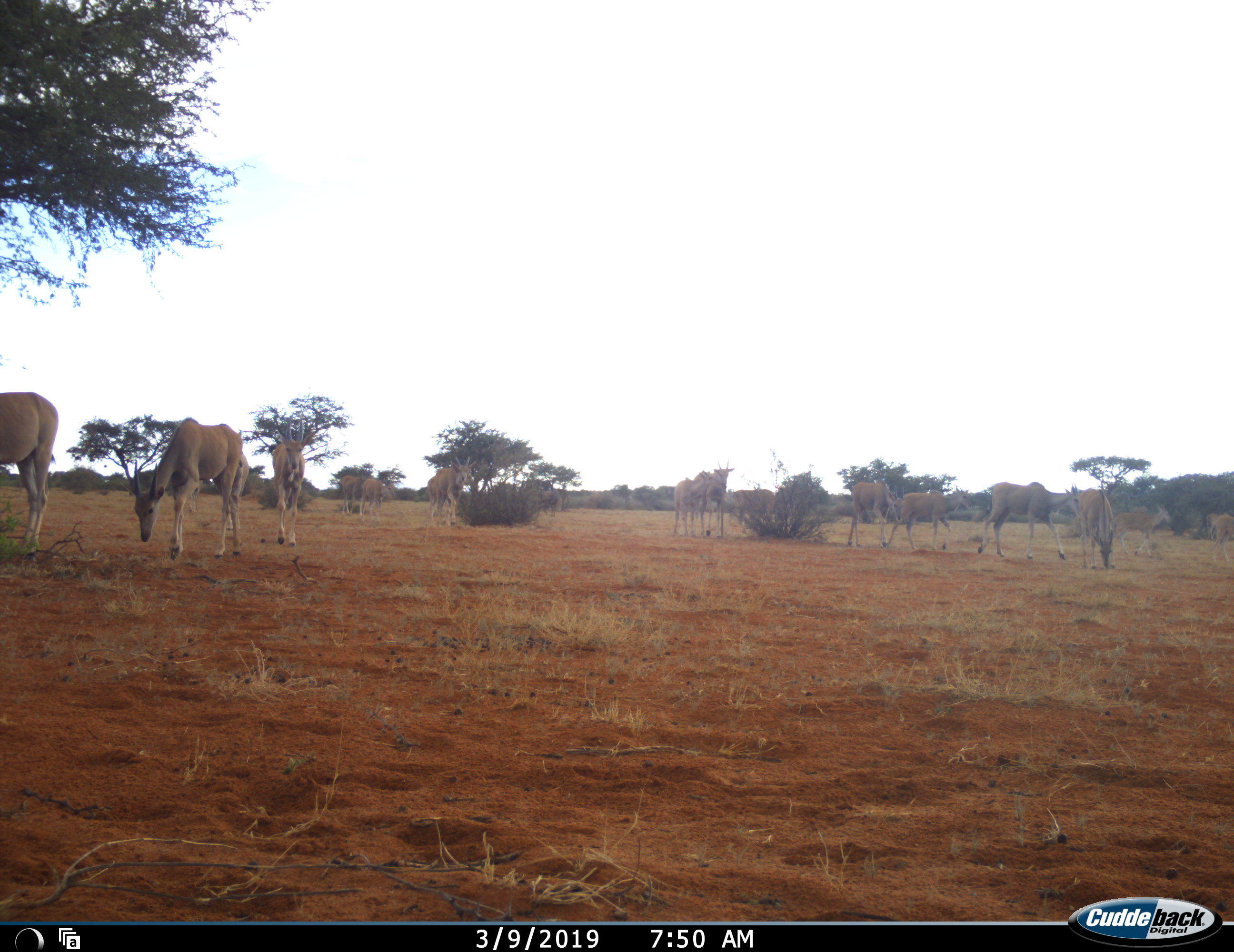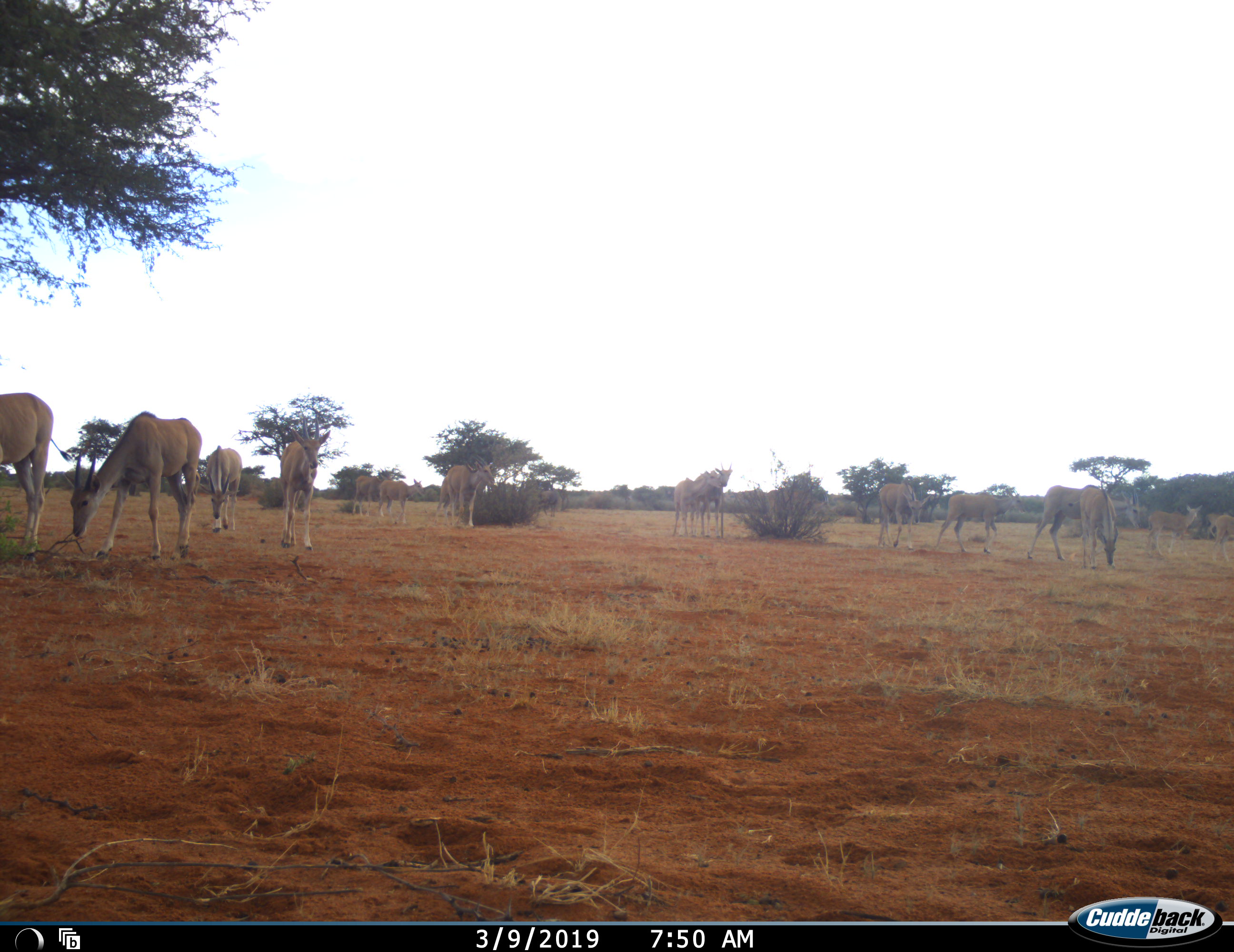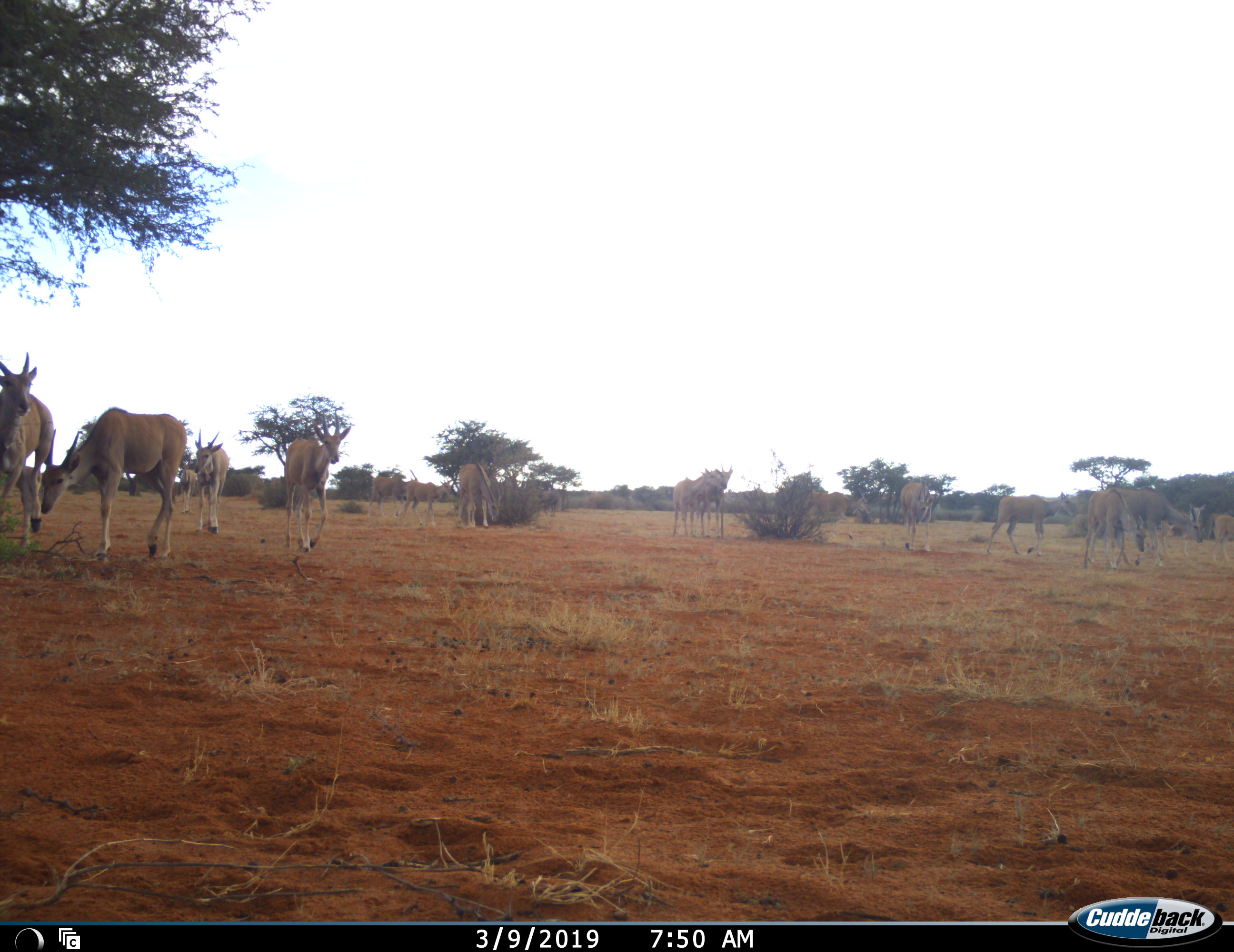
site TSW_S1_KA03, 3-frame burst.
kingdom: Animalia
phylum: Chordata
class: Mammalia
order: Artiodactyla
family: Bovidae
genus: Tragelaphus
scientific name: Tragelaphus oryx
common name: eland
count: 11-50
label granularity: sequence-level